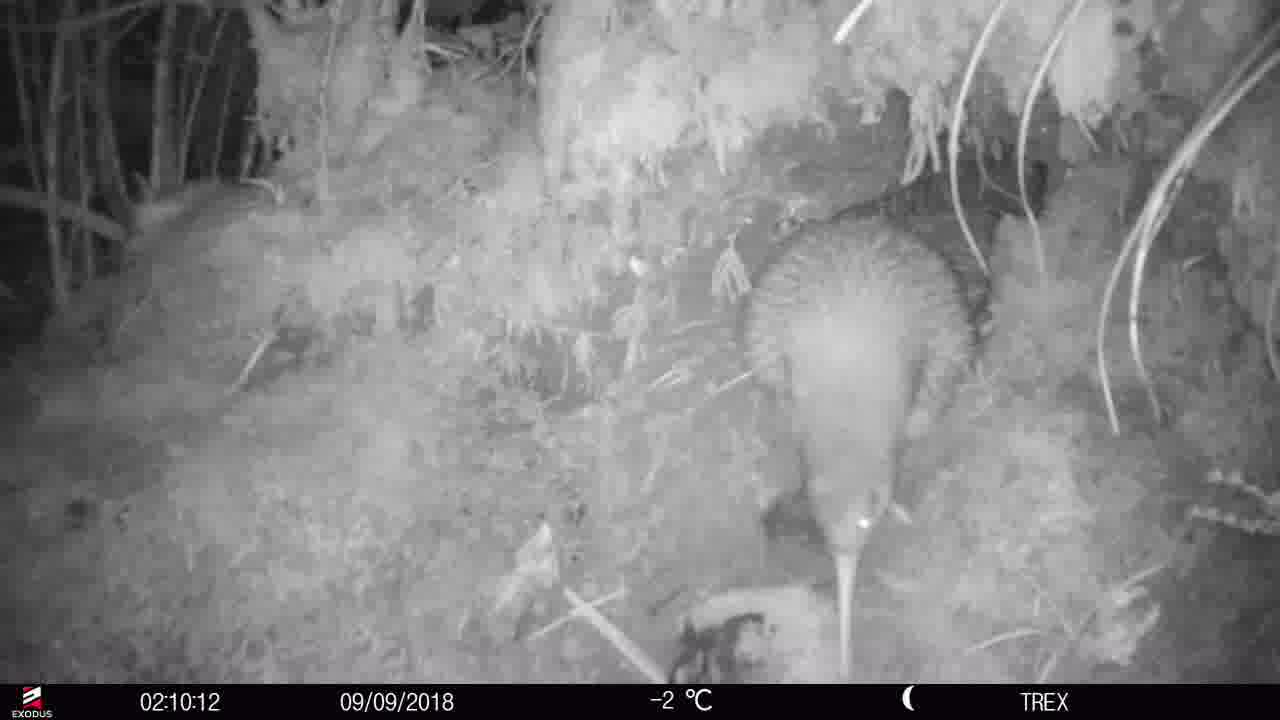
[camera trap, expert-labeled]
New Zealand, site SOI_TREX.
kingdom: Animalia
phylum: Chordata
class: Aves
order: Apterygiformes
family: Apterygidae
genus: Apteryx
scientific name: Apteryx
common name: kiwi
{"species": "kiwi (Apteryx)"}